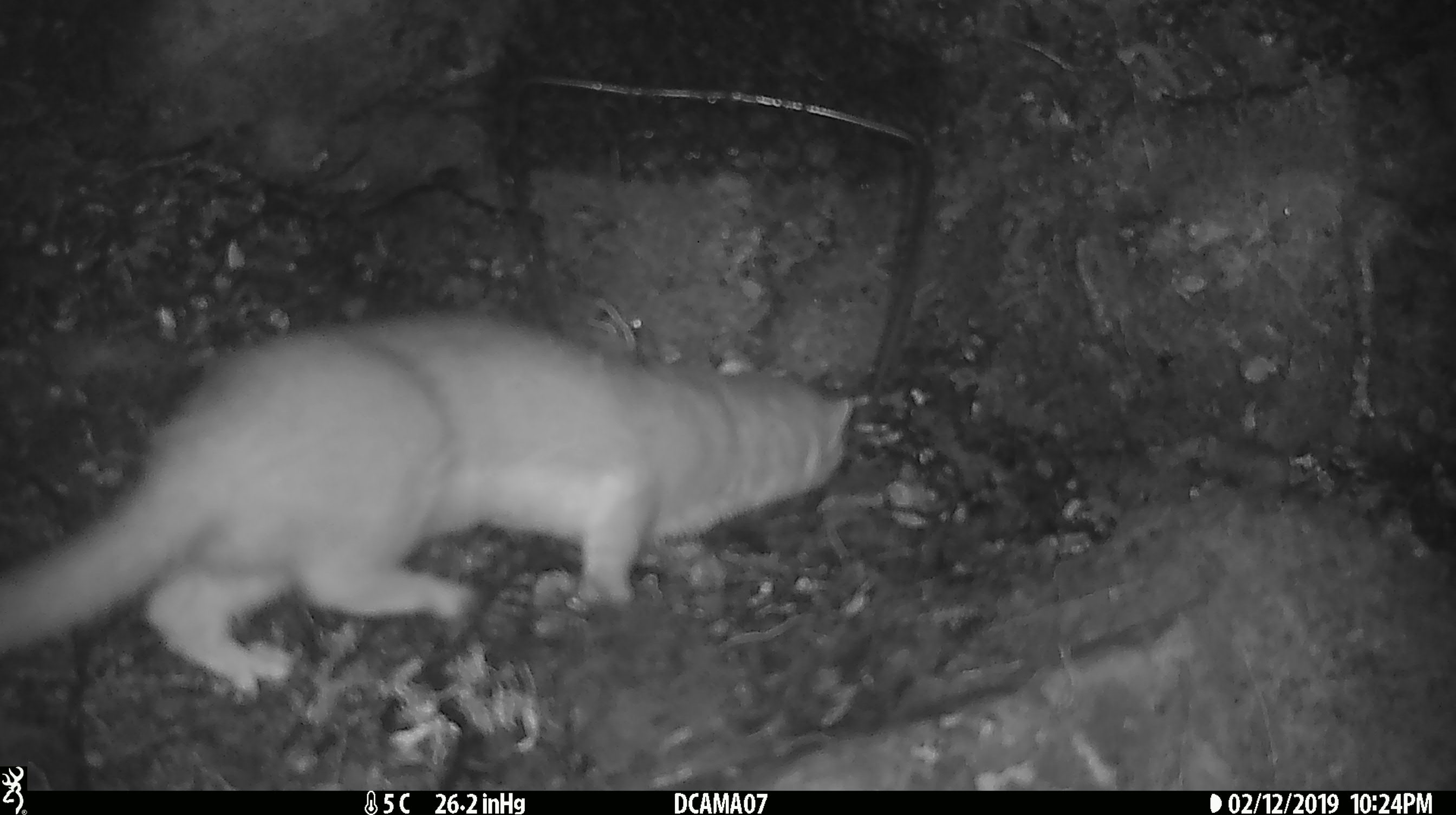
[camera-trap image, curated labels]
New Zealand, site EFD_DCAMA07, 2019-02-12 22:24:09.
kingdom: Animalia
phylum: Chordata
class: Mammalia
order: Carnivora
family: Mustelidae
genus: Mustela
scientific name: Mustela erminea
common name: stoat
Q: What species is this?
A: Stoat (Mustela erminea).